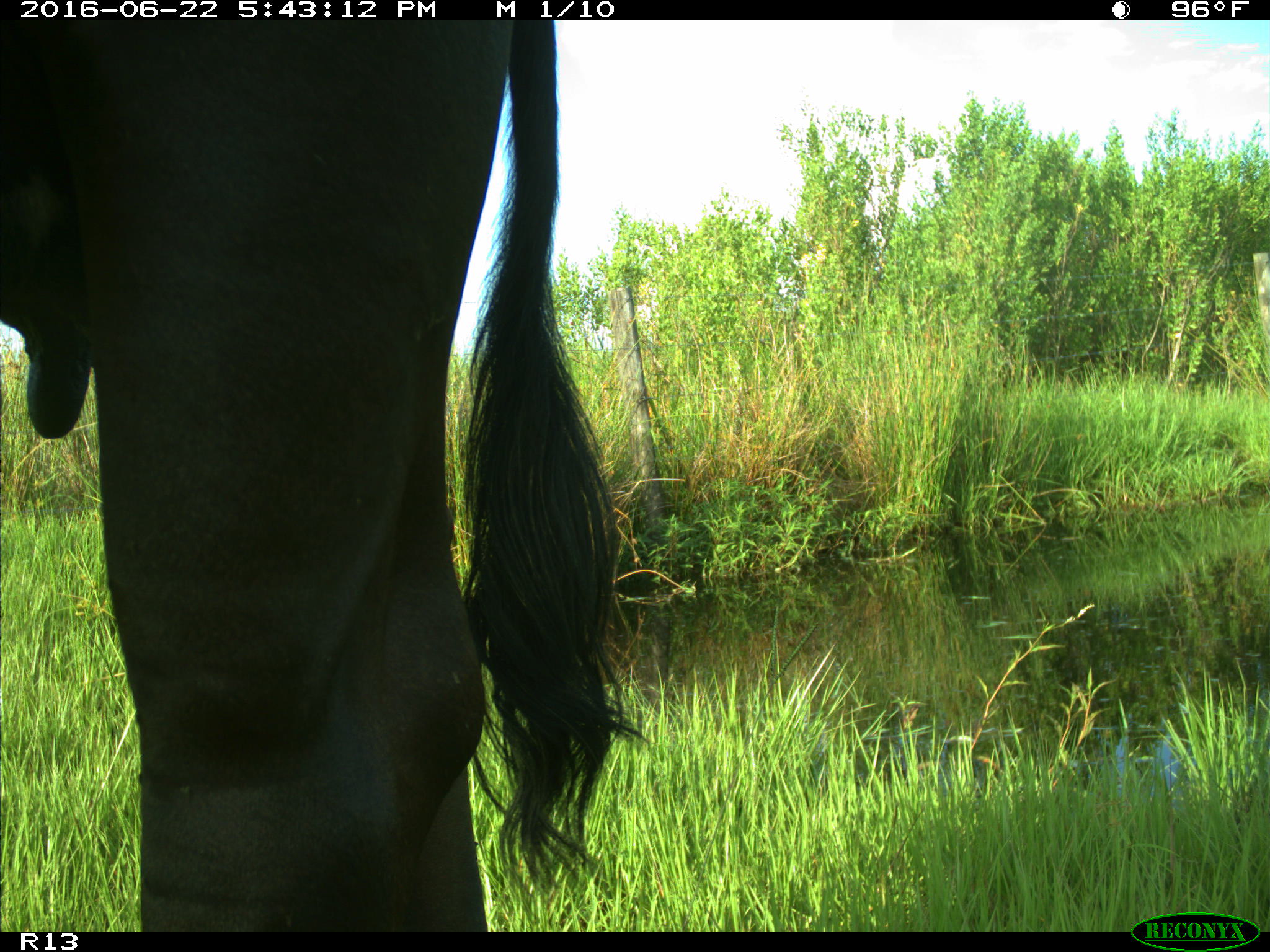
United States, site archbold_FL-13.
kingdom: Animalia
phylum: Chordata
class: Mammalia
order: Artiodactyla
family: Bovidae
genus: Bos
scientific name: Bos taurus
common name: domestic cow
Bos taurus (domestic cow).